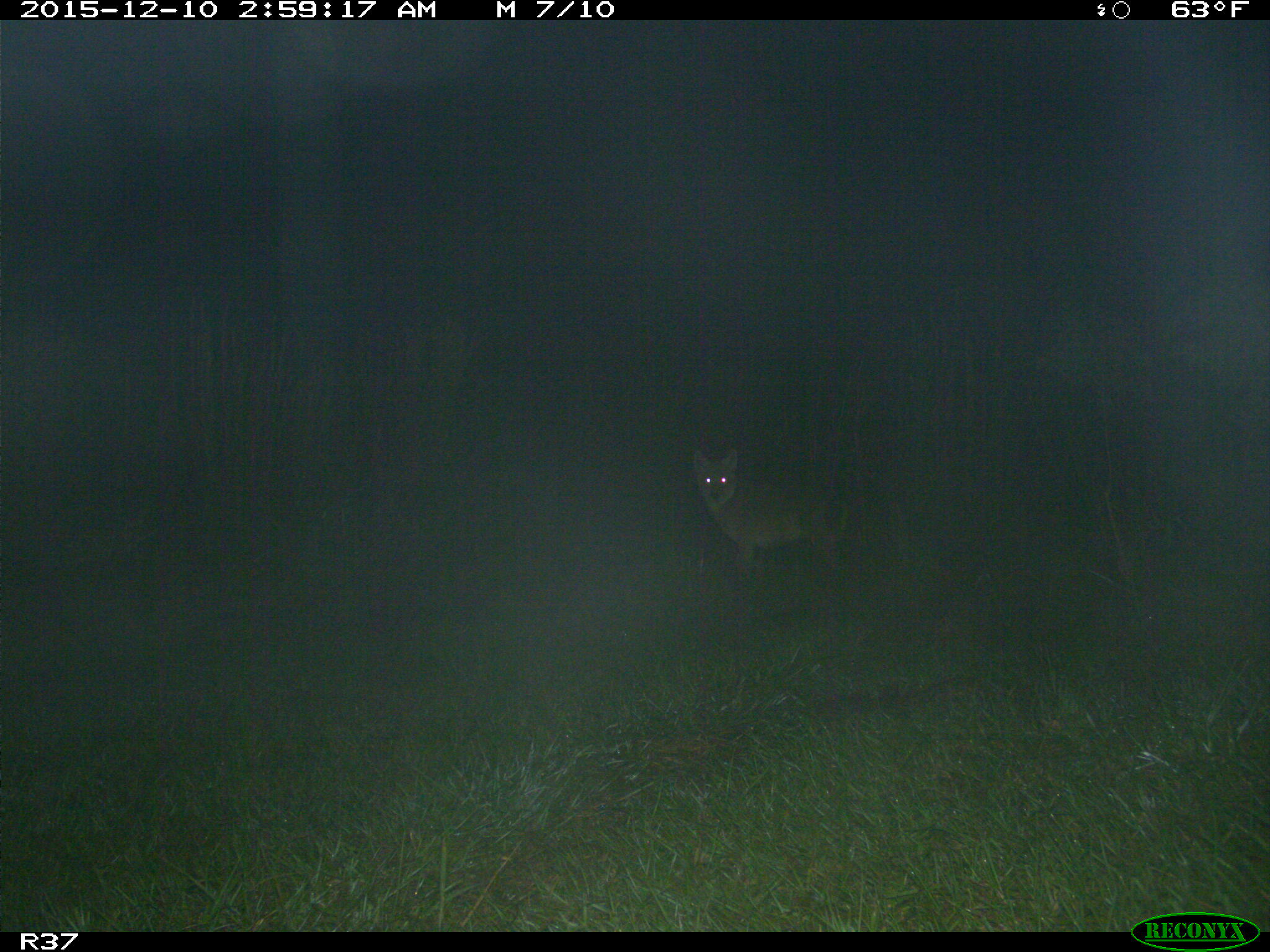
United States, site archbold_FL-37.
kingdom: Animalia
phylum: Chordata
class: Mammalia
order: Carnivora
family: Canidae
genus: Canis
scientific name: Canis latrans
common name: coyote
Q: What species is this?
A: Canis latrans (coyote).